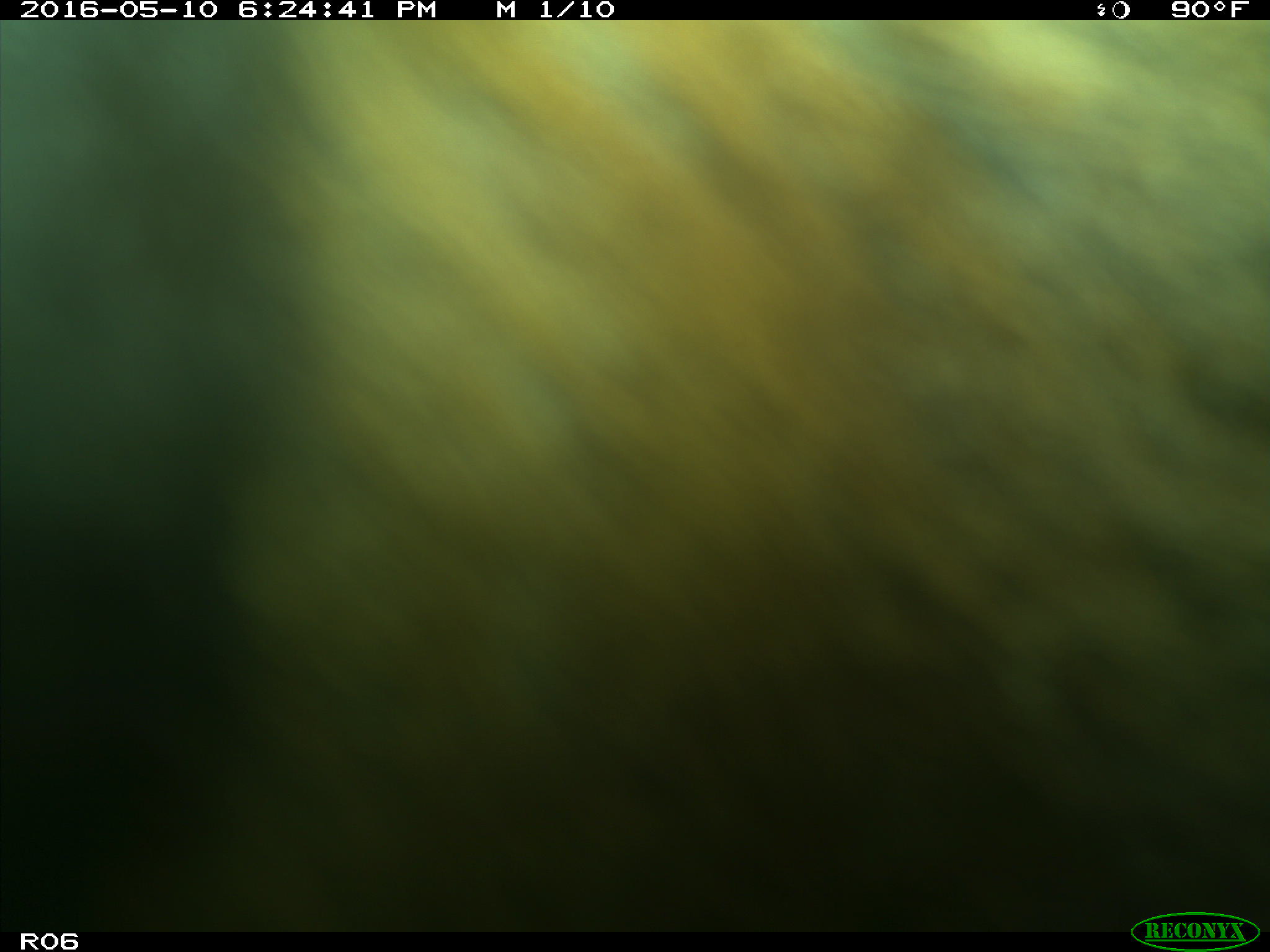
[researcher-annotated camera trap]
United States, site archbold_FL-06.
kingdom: Animalia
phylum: Chordata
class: Mammalia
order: Artiodactyla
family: Bovidae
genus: Bos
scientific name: Bos taurus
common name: domestic cow